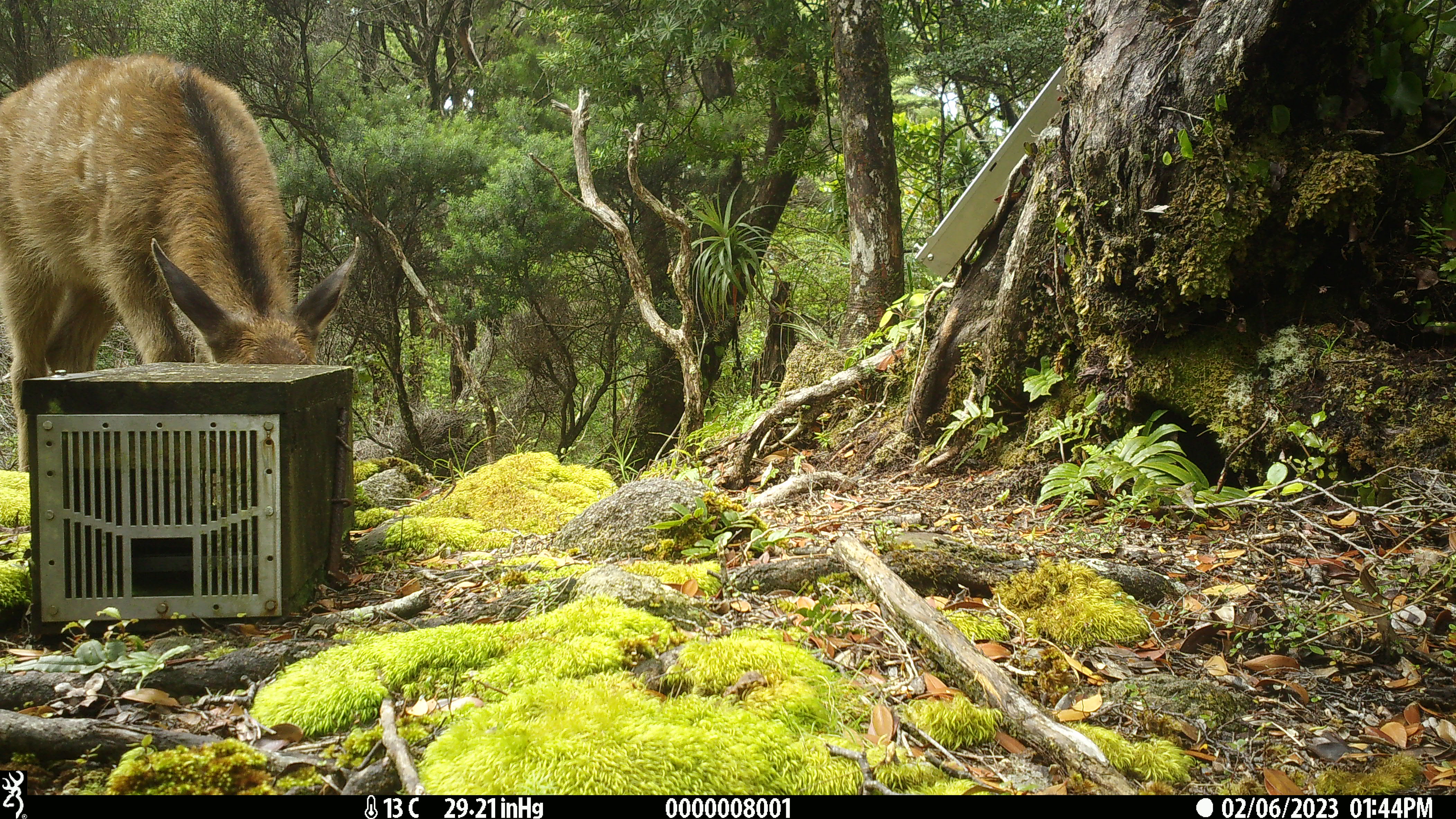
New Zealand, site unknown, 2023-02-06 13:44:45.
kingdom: Animalia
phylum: Chordata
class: Mammalia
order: Artiodactyla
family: Cervidae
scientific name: Cervidae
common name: deer